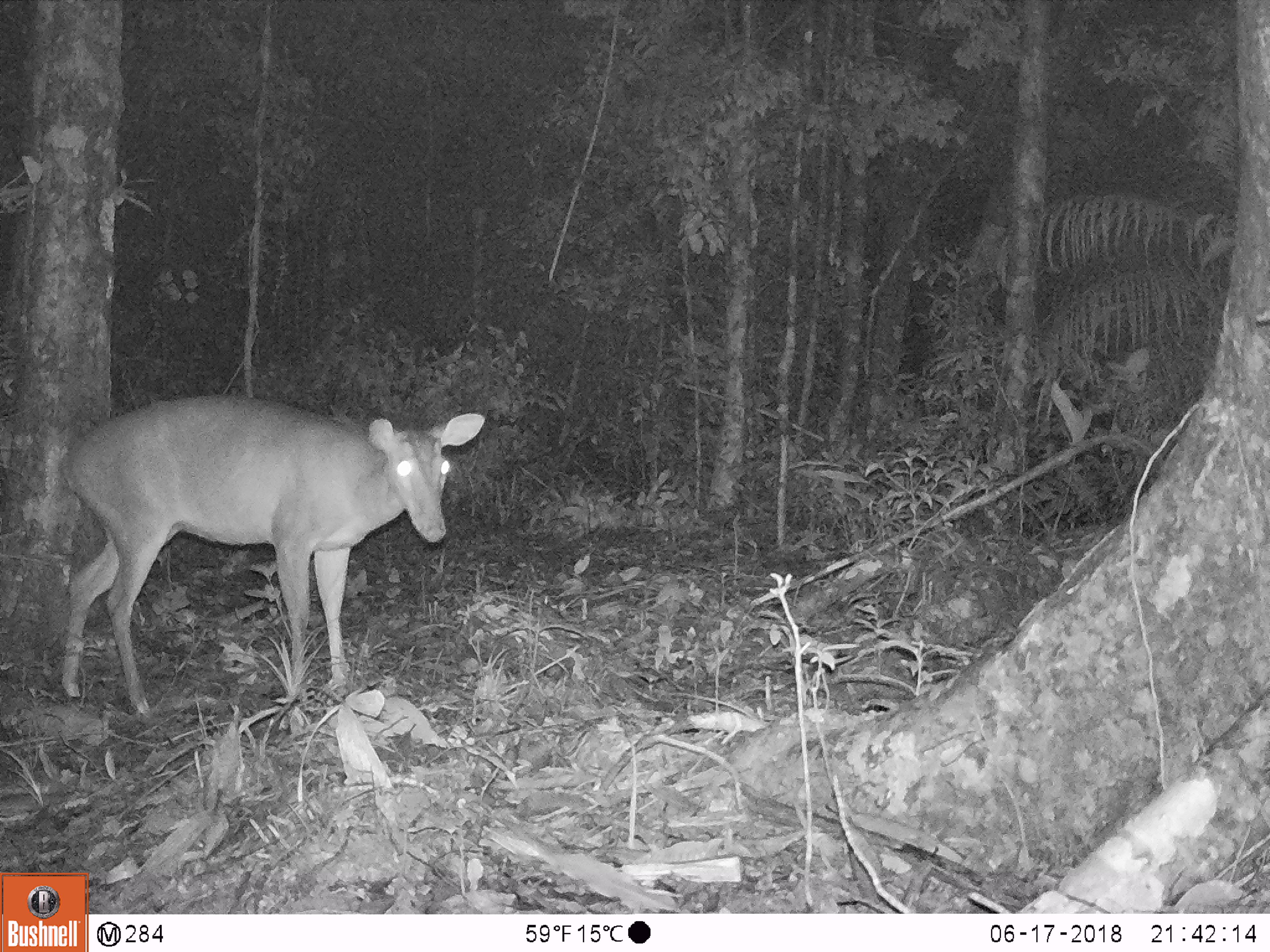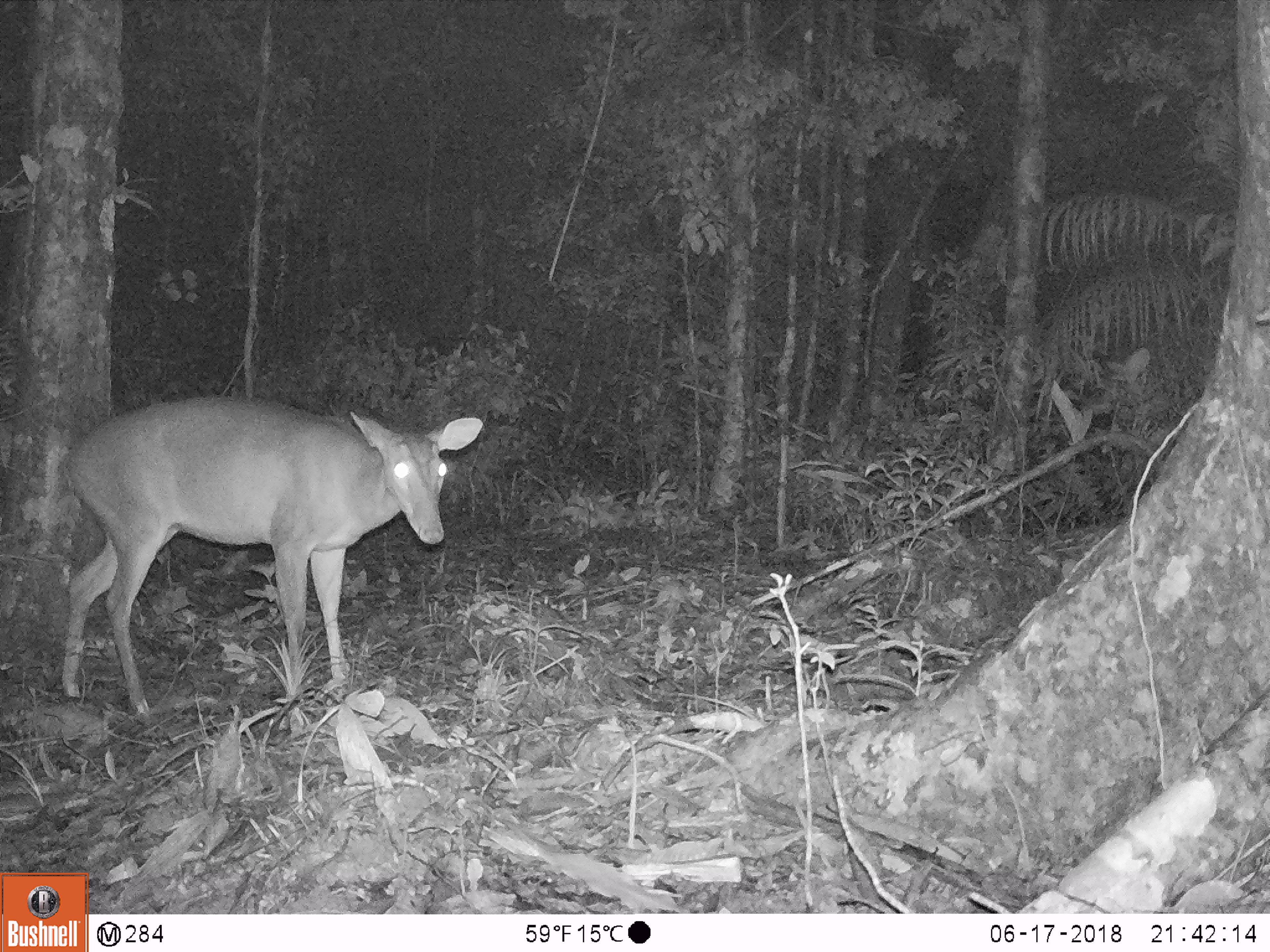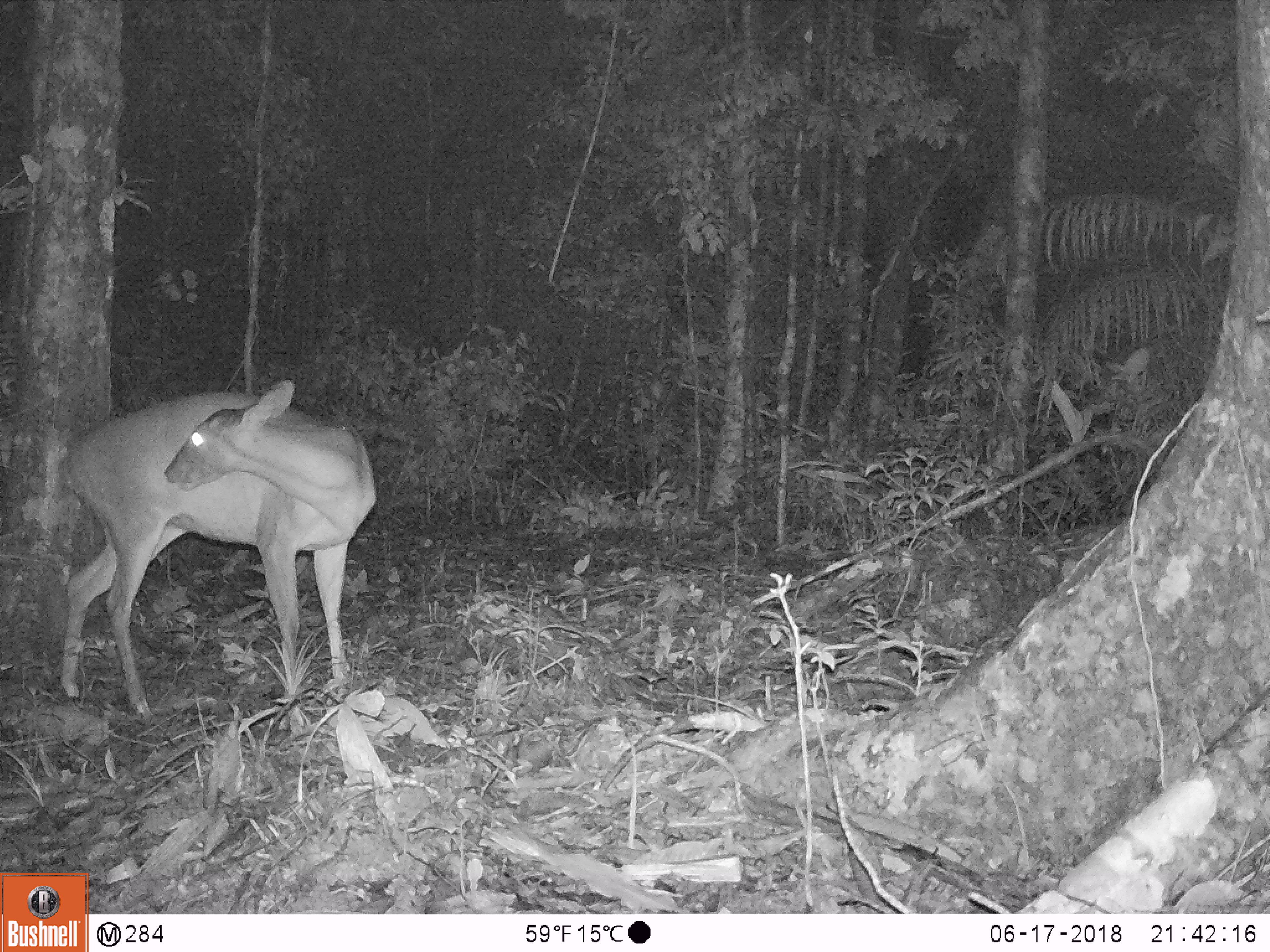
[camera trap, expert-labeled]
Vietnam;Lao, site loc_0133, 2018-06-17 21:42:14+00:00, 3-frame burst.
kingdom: Animalia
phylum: Chordata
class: Mammalia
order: Artiodactyla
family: Cervidae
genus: Muntiacus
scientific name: Muntiacus vuquangensis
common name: large-antlered muntjac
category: large antlered muntjac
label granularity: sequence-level